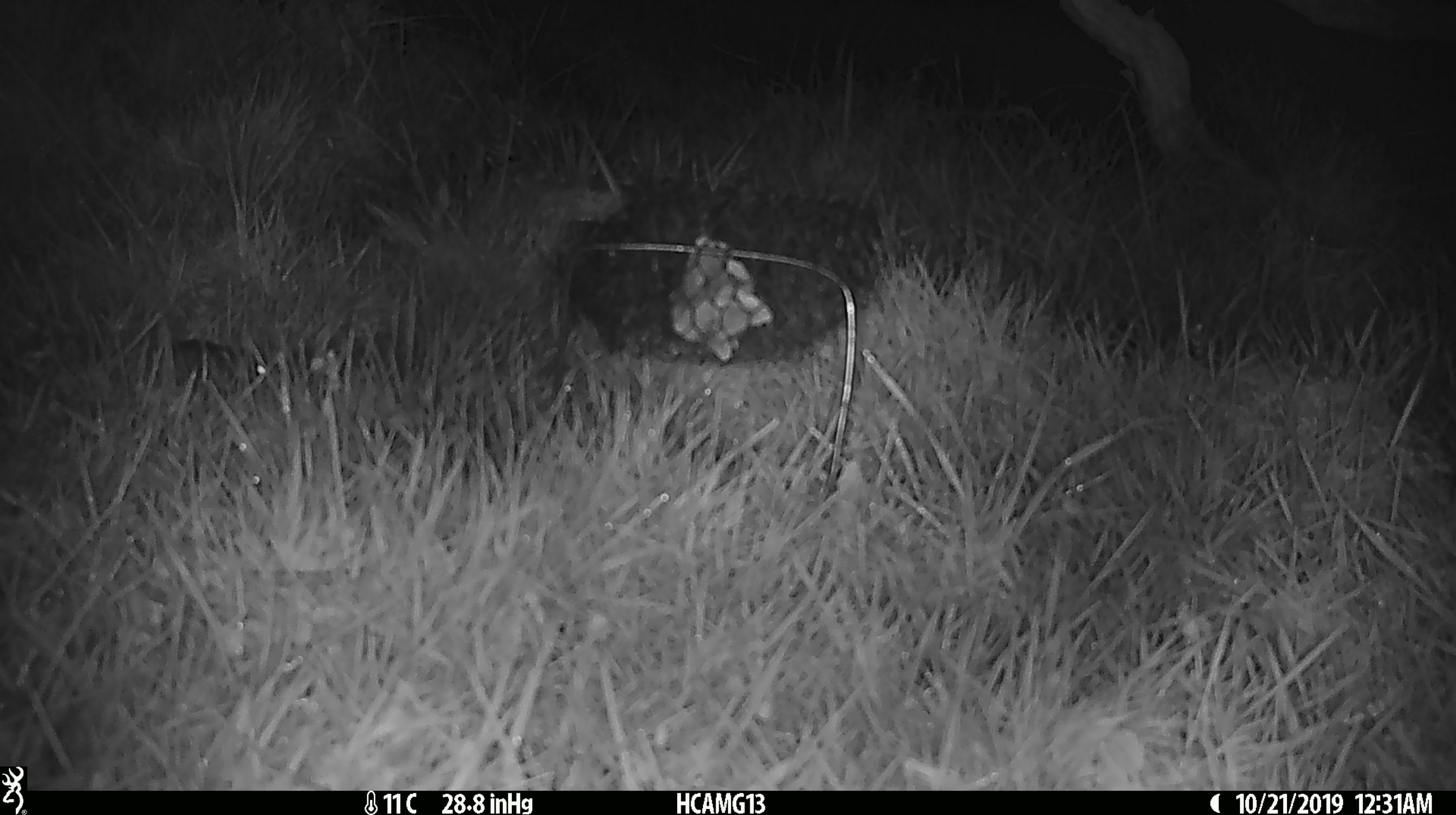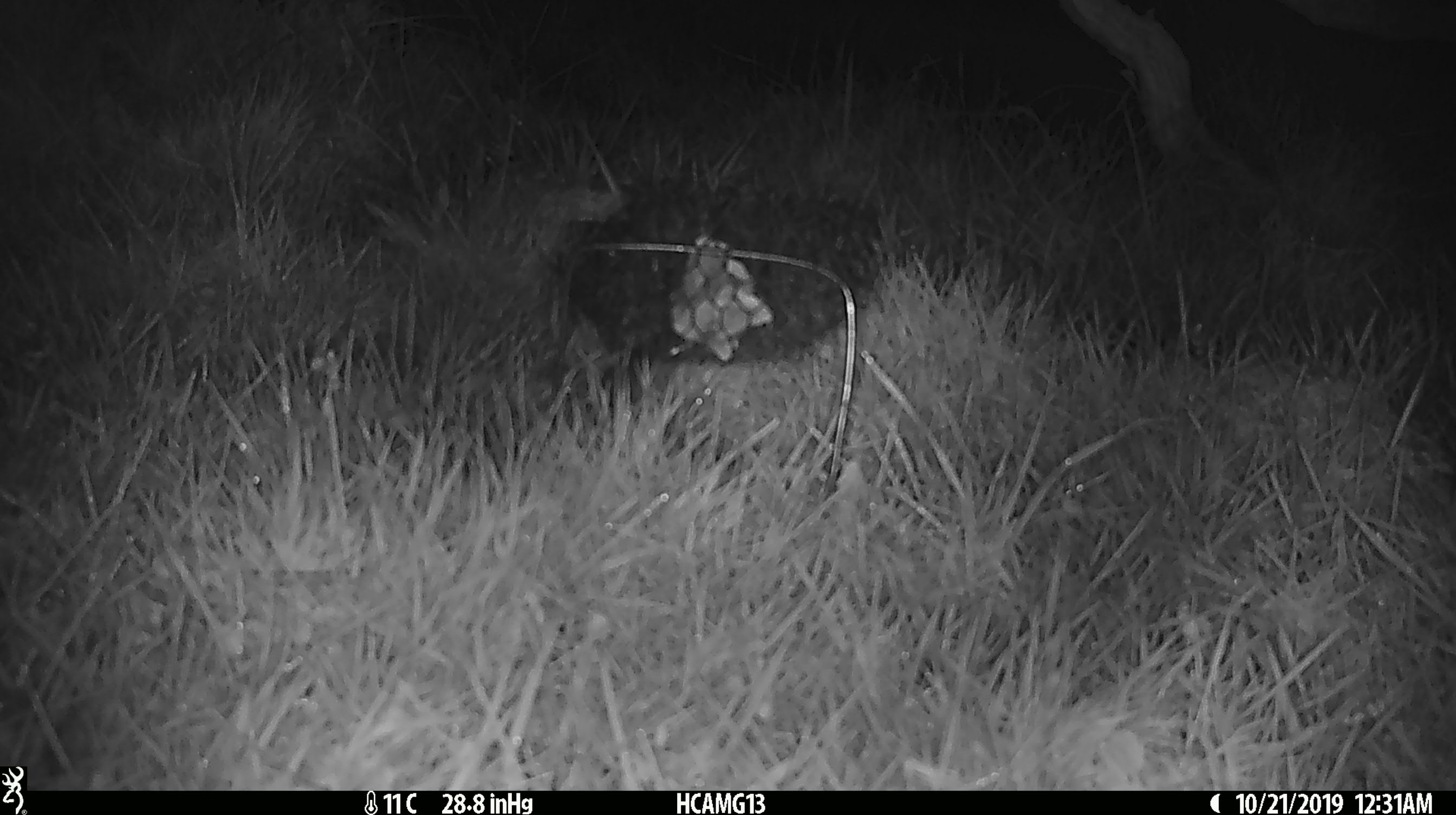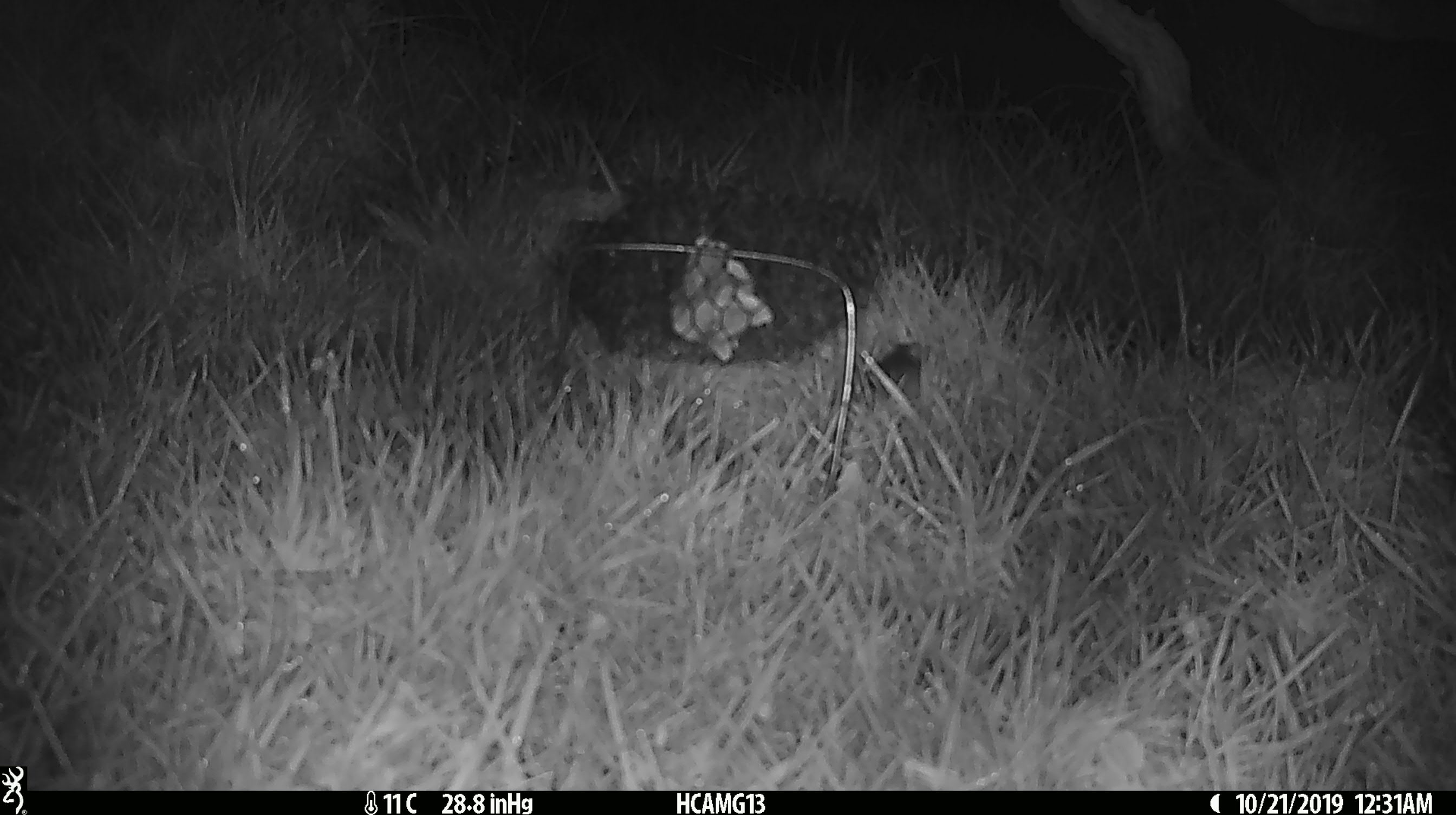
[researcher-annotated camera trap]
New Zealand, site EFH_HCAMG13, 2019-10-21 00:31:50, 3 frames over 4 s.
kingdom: Animalia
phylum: Chordata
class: Mammalia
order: Rodentia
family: Muridae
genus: Mus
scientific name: Mus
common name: mouse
Mouse (Mus).